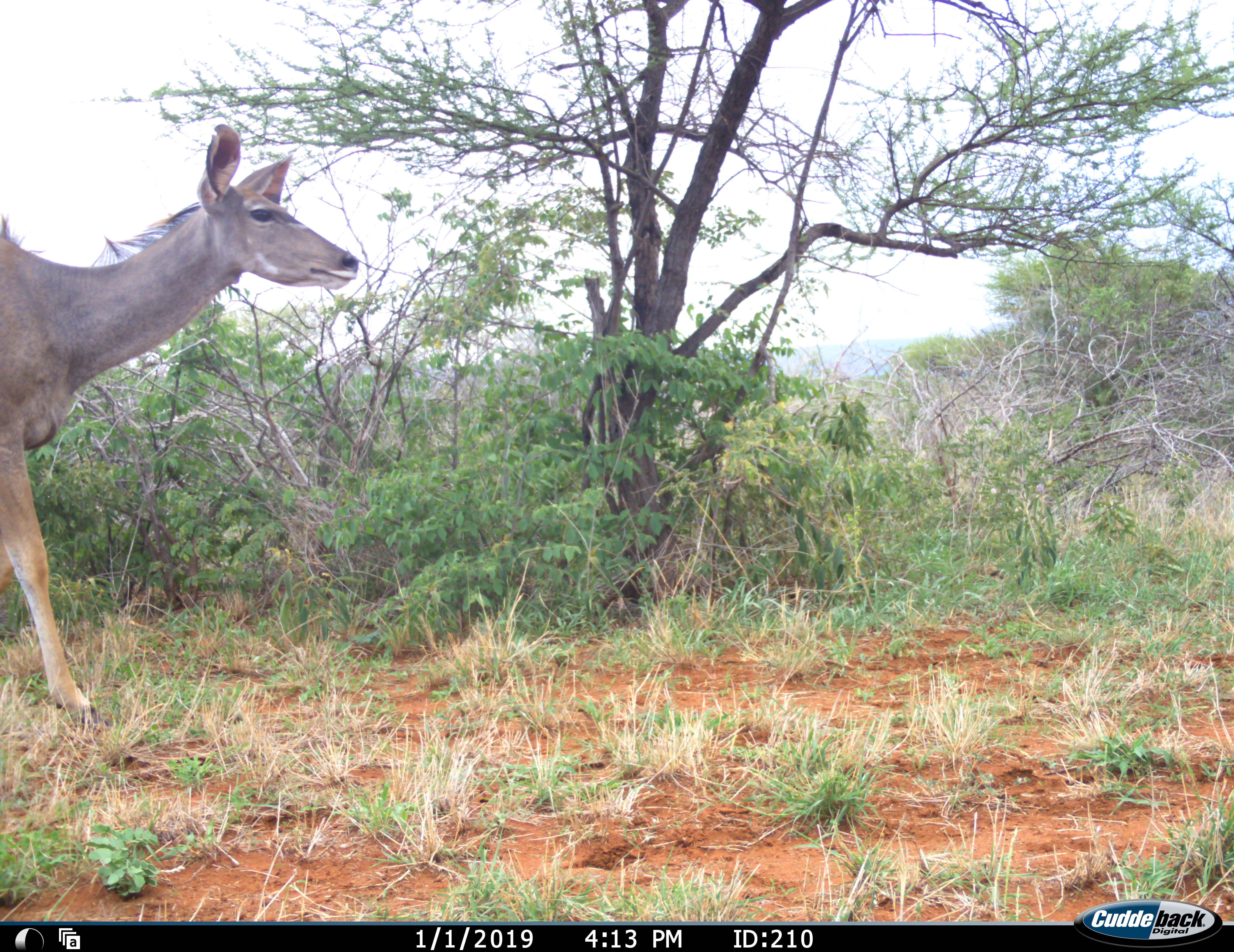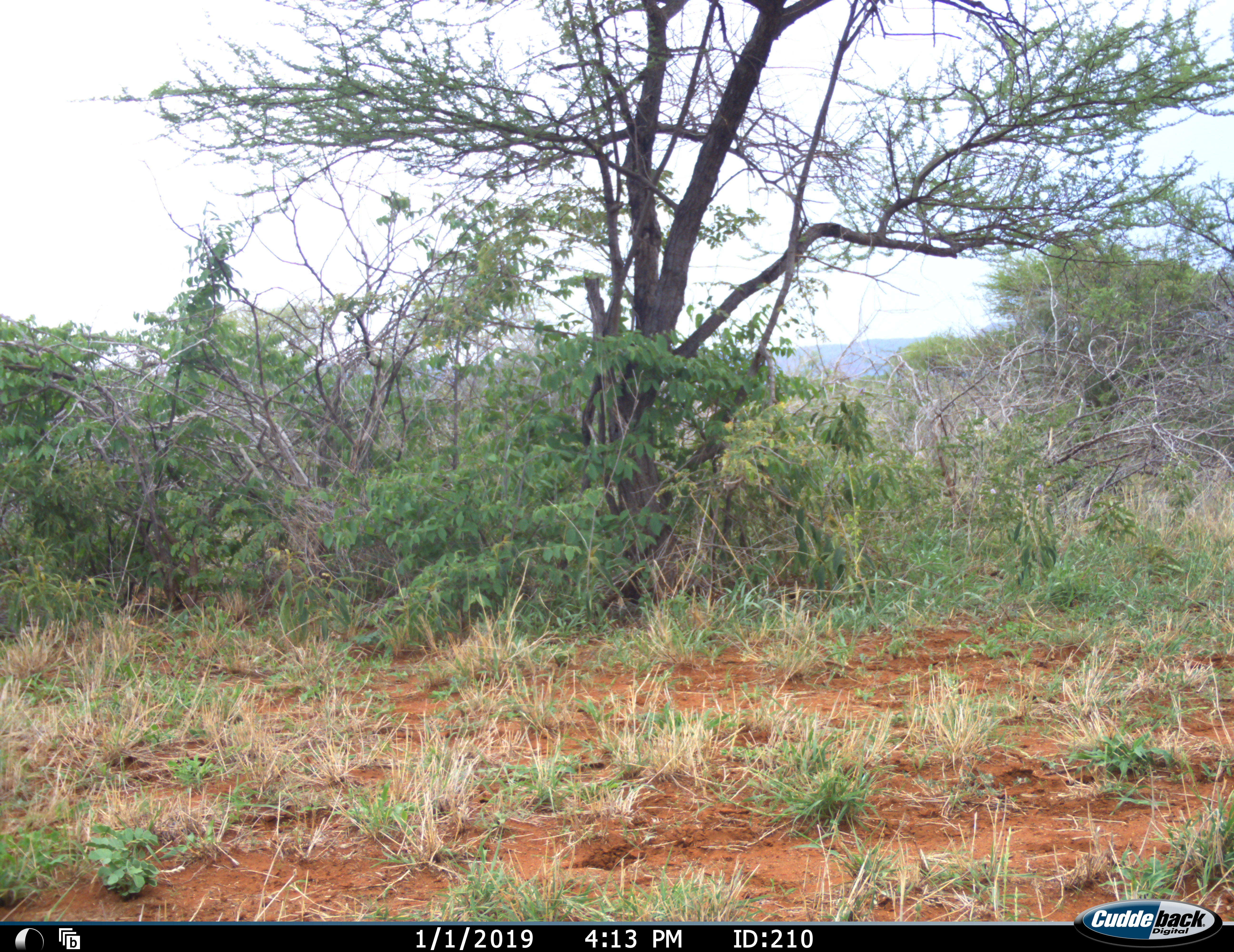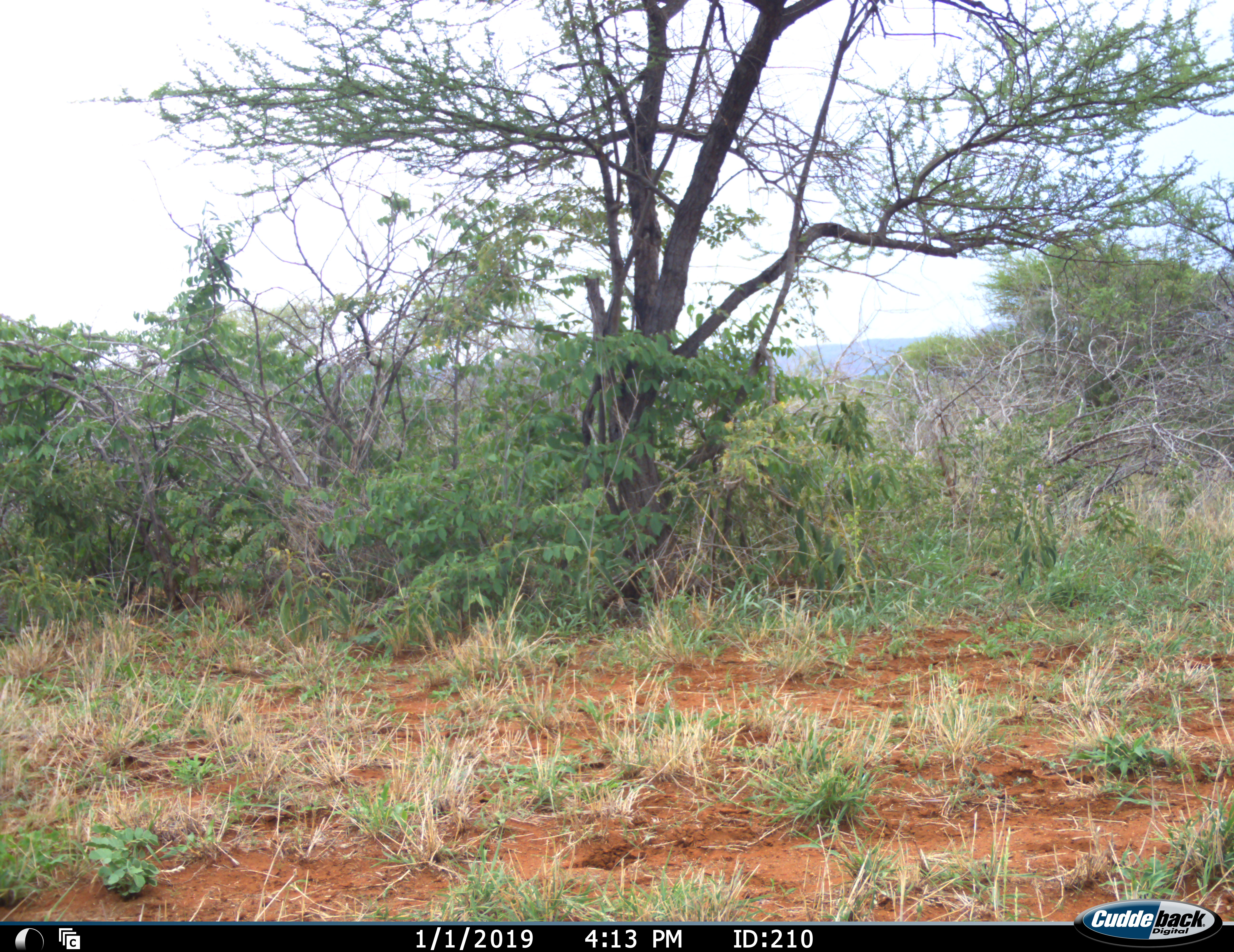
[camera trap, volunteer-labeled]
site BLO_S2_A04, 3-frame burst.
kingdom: Animalia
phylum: Chordata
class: Mammalia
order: Artiodactyla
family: Bovidae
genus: Tragelaphus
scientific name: Tragelaphus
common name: kudu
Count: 1.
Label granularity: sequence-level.